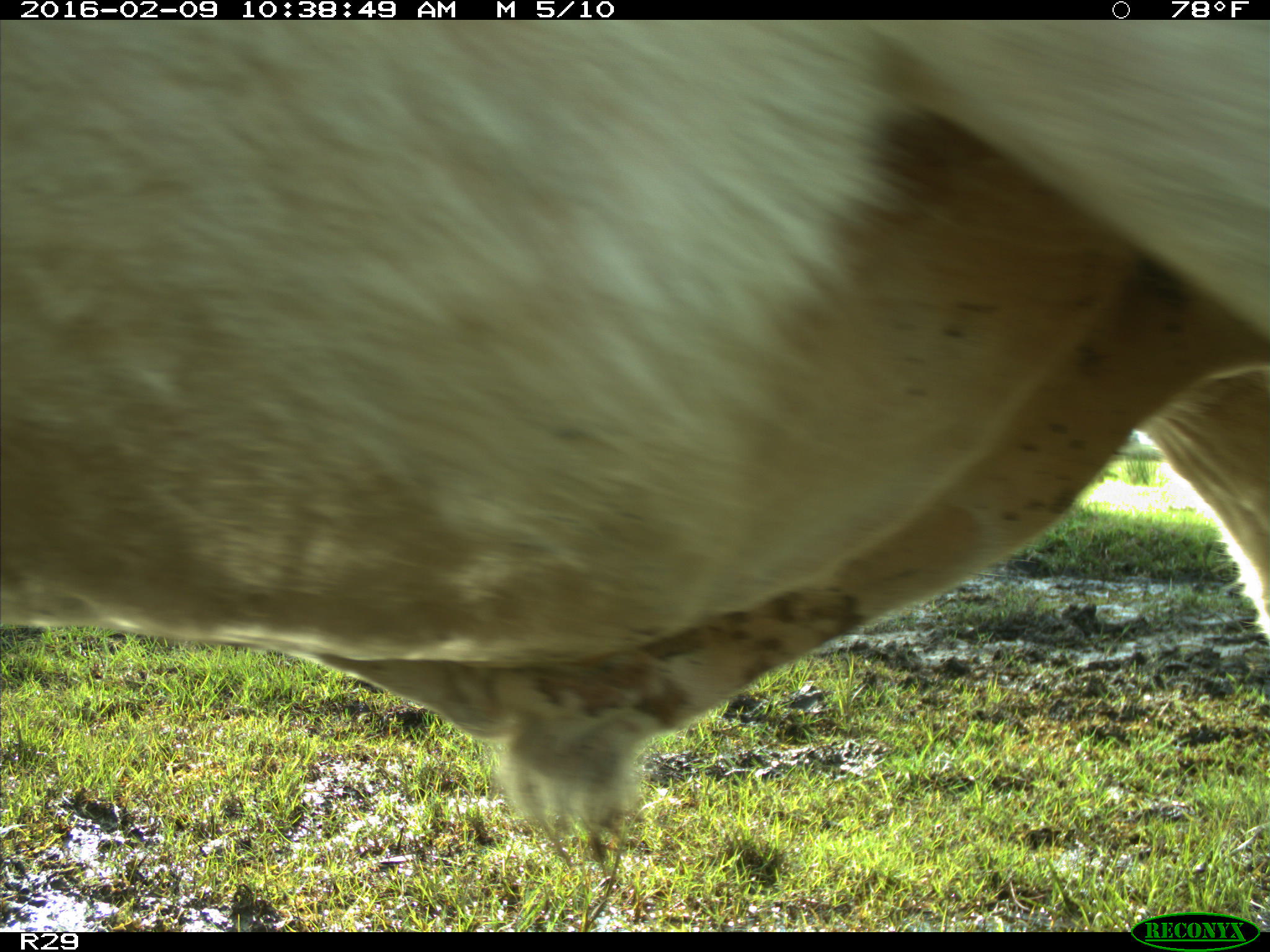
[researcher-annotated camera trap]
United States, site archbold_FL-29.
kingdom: Animalia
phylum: Chordata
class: Mammalia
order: Artiodactyla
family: Bovidae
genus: Bos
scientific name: Bos taurus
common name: domestic cow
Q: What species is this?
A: Bos taurus (domestic cow).